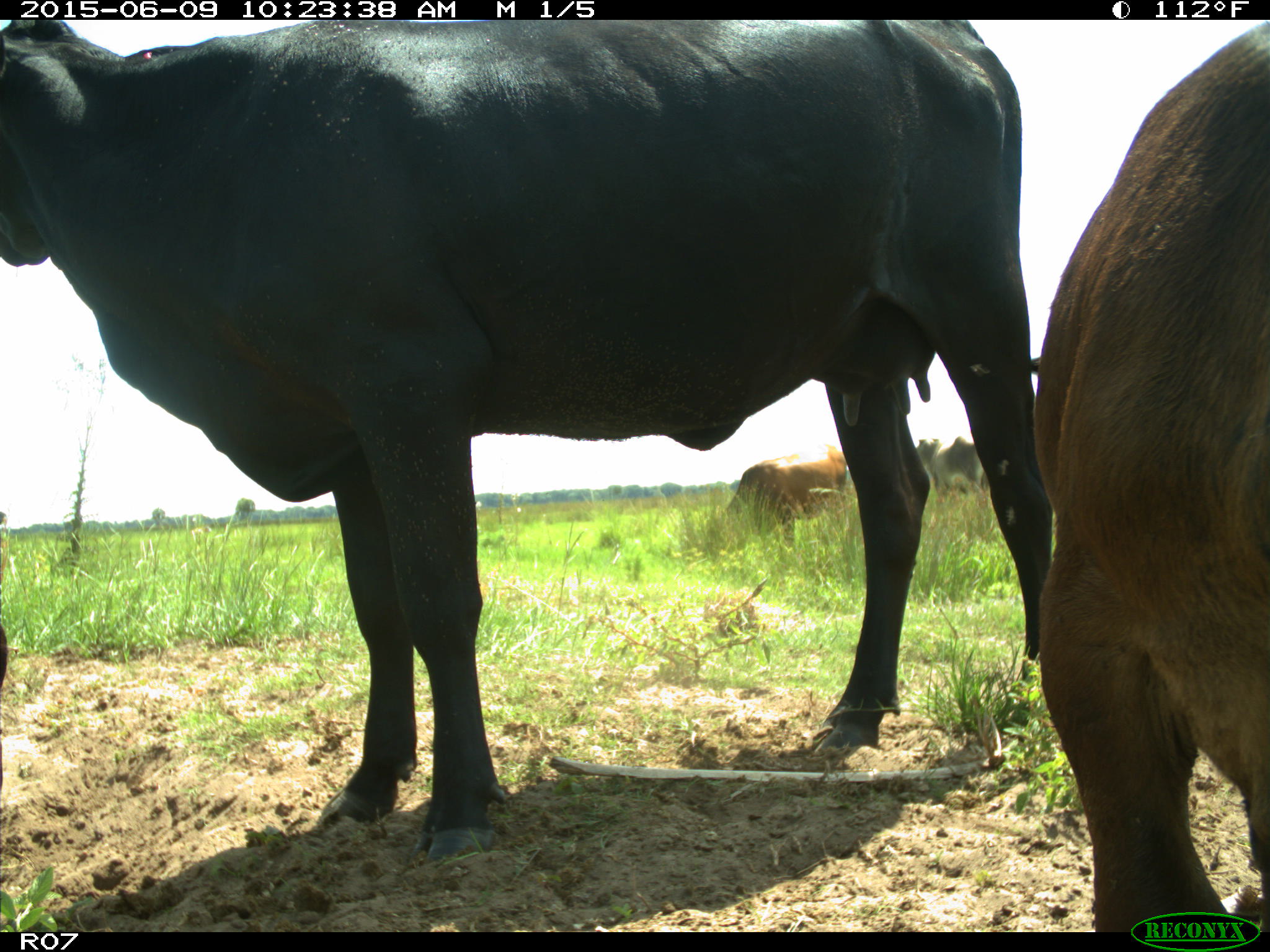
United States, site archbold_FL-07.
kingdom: Animalia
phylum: Chordata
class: Mammalia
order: Artiodactyla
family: Bovidae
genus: Bos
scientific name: Bos taurus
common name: domestic cow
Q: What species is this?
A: Bos taurus (domestic cow).